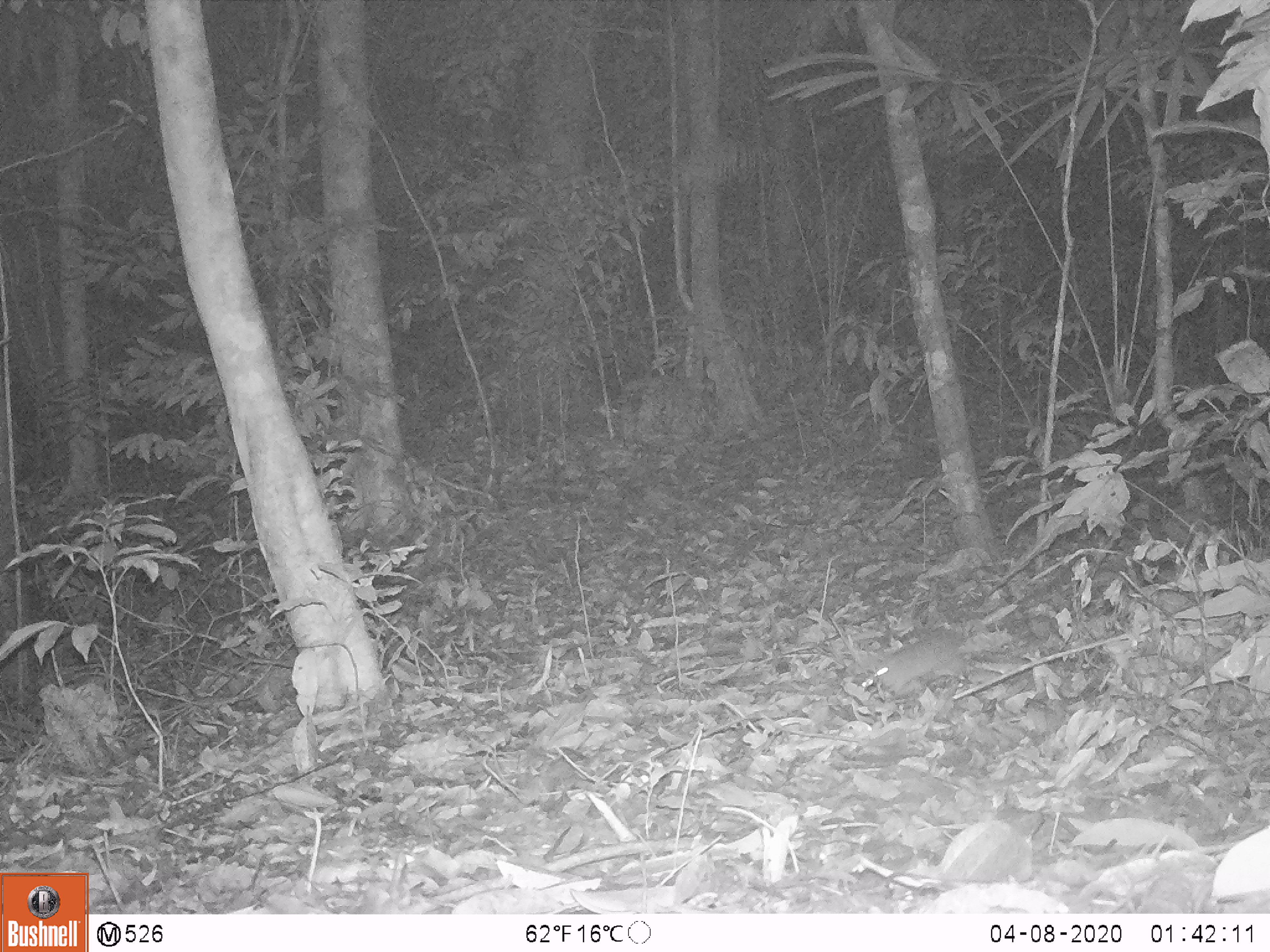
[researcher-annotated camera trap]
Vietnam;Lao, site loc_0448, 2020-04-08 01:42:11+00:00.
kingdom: Animalia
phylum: Chordata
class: Mammalia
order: Rodentia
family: Muridae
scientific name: Muridae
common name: old-world mice and rats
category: unidentified murid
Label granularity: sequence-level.